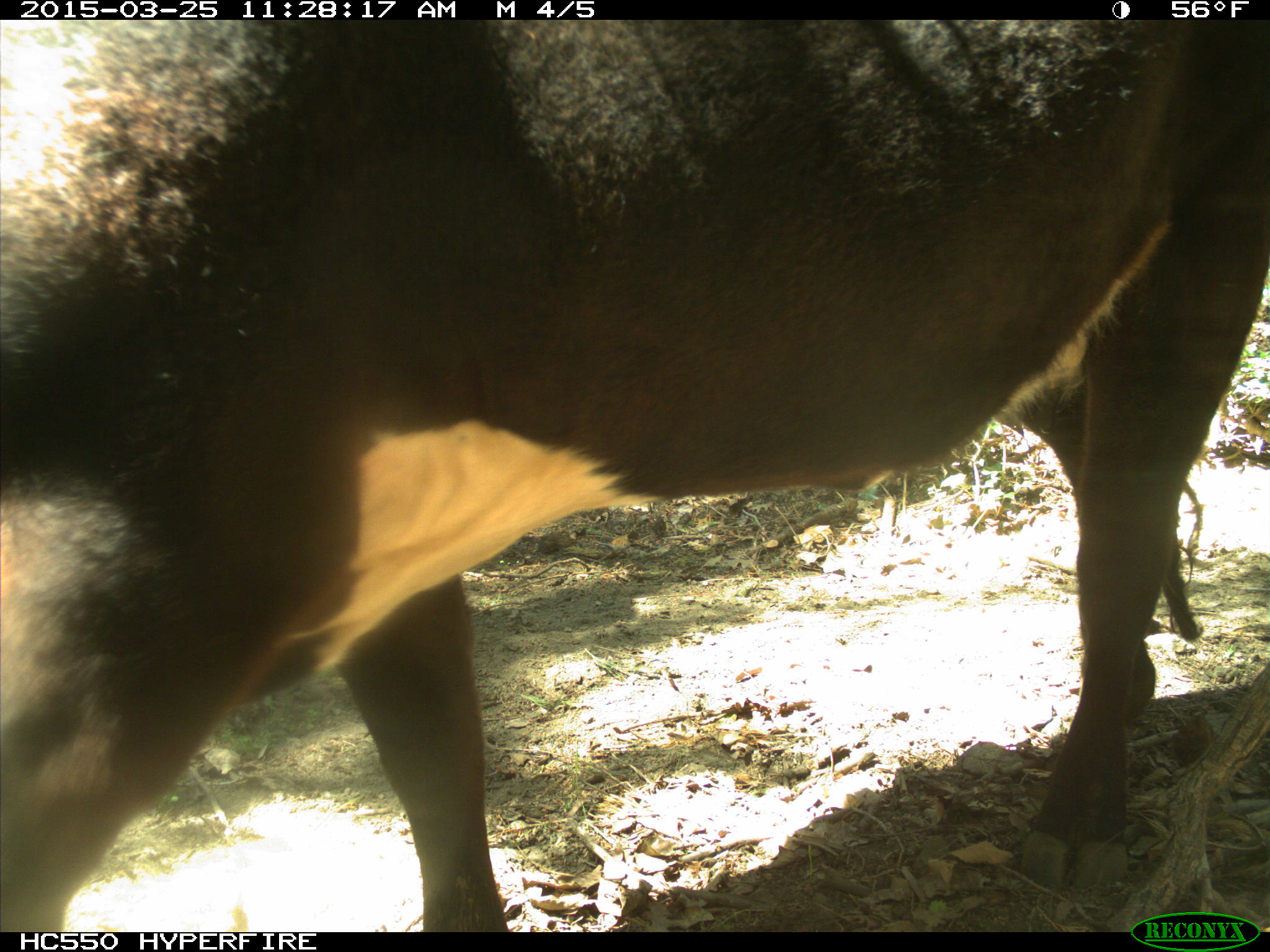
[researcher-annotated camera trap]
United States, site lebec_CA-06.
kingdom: Animalia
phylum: Chordata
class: Mammalia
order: Artiodactyla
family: Bovidae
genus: Bos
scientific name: Bos taurus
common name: domestic cow